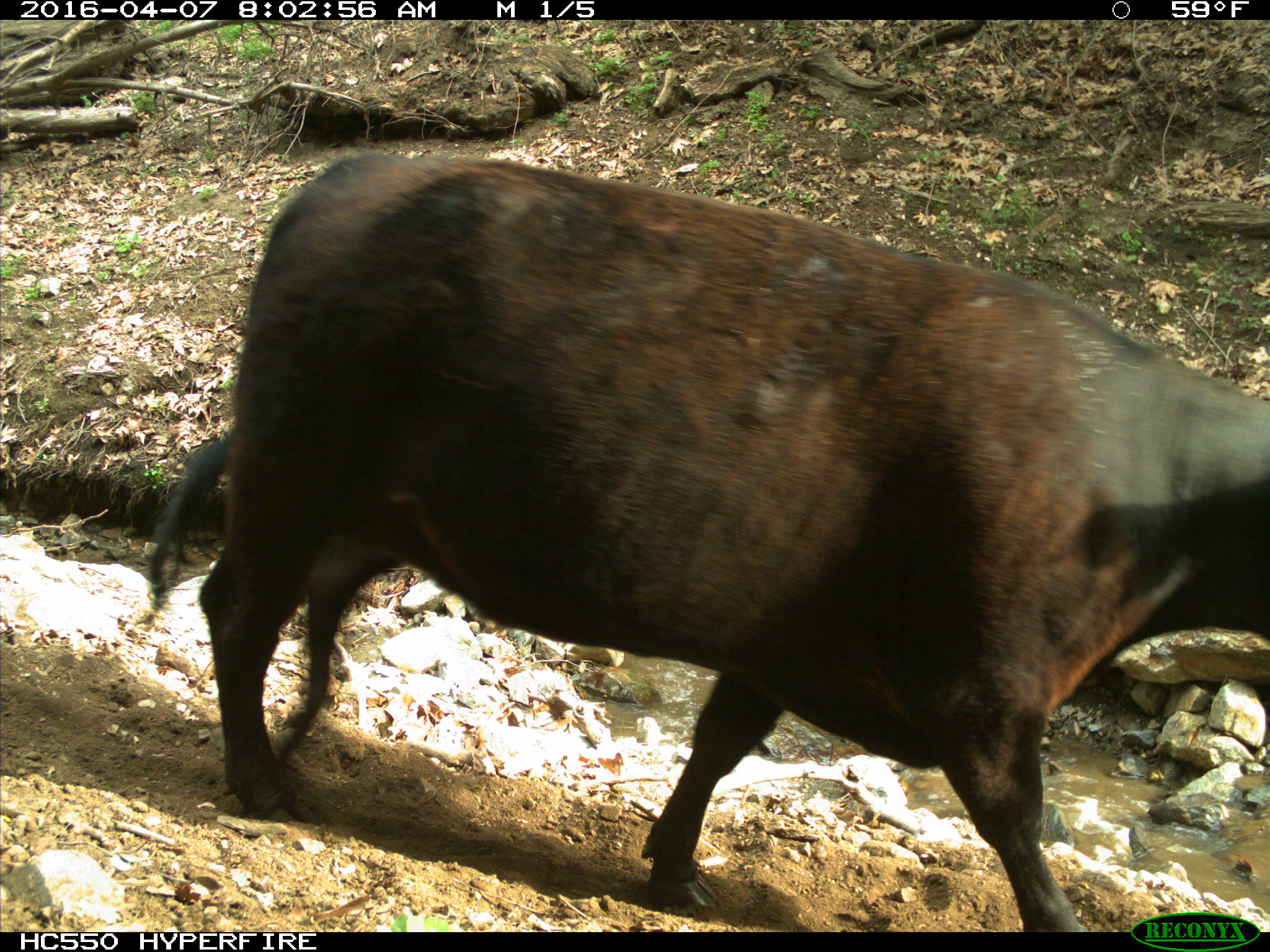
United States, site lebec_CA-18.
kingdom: Animalia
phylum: Chordata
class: Mammalia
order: Artiodactyla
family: Bovidae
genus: Bos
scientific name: Bos taurus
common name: domestic cow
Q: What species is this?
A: Bos taurus (domestic cow).